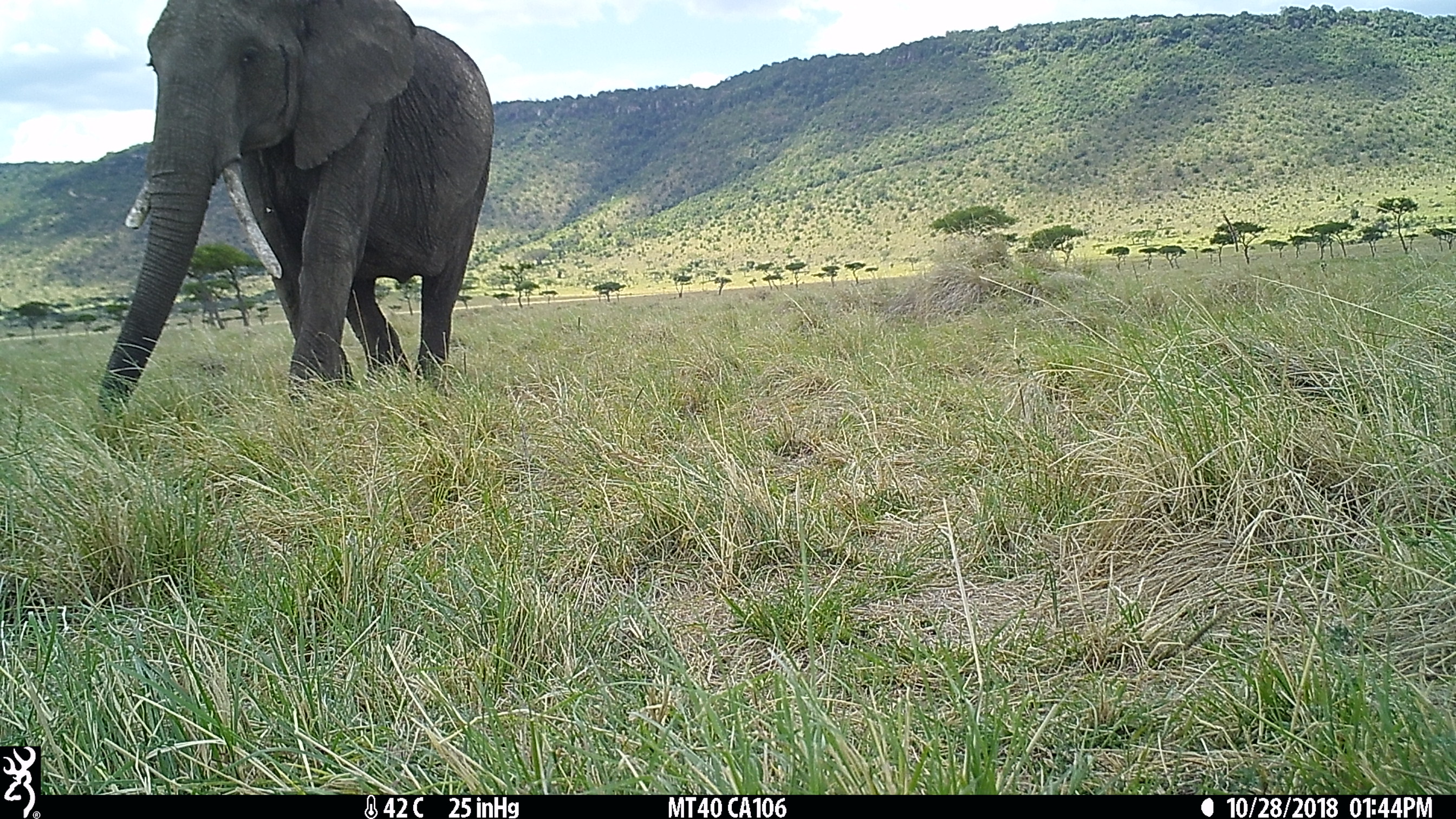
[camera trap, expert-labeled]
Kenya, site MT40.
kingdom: Animalia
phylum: Chordata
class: Mammalia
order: Proboscidea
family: Elephantidae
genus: Loxodonta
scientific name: Loxodonta africana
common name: elephant